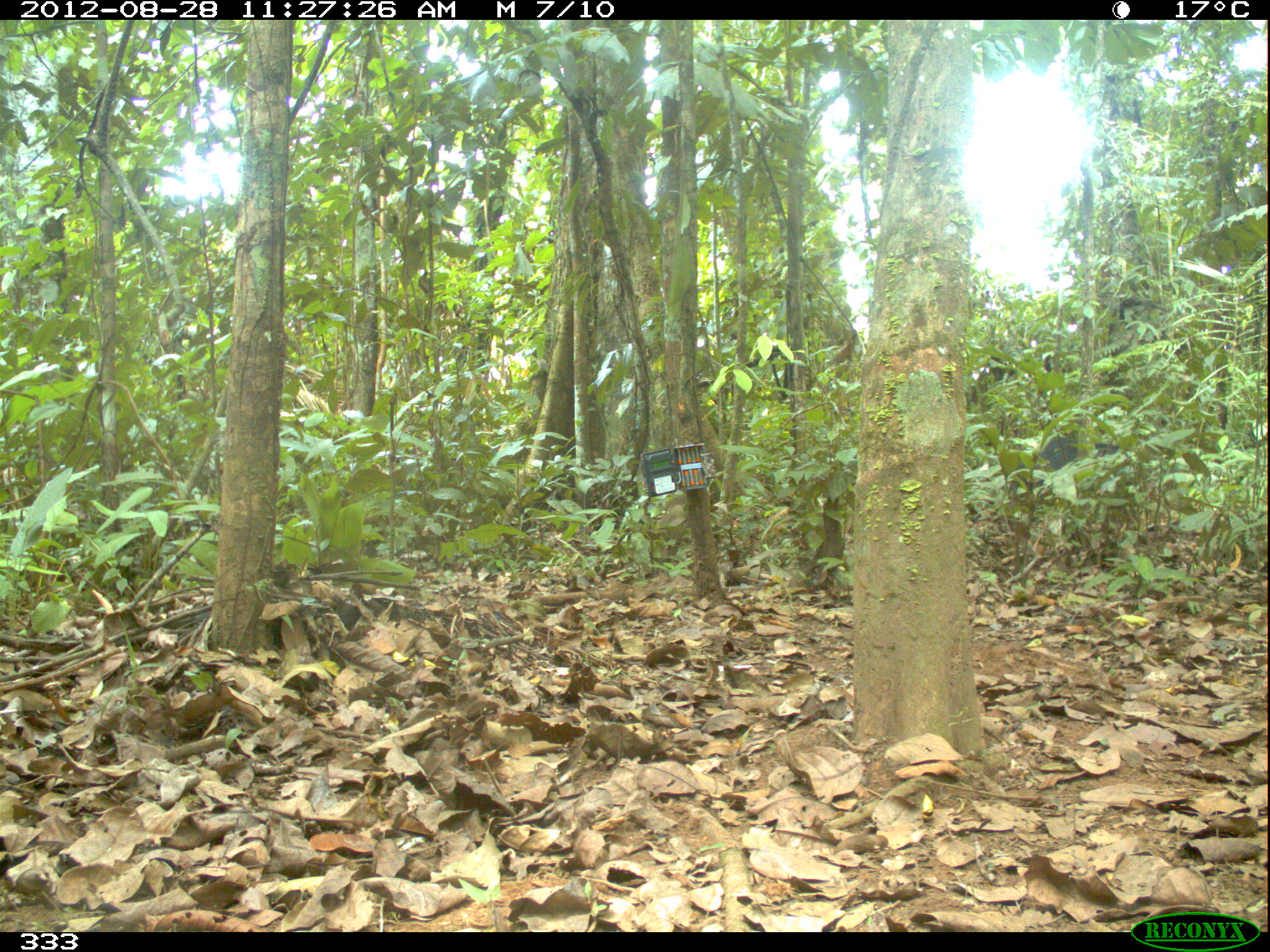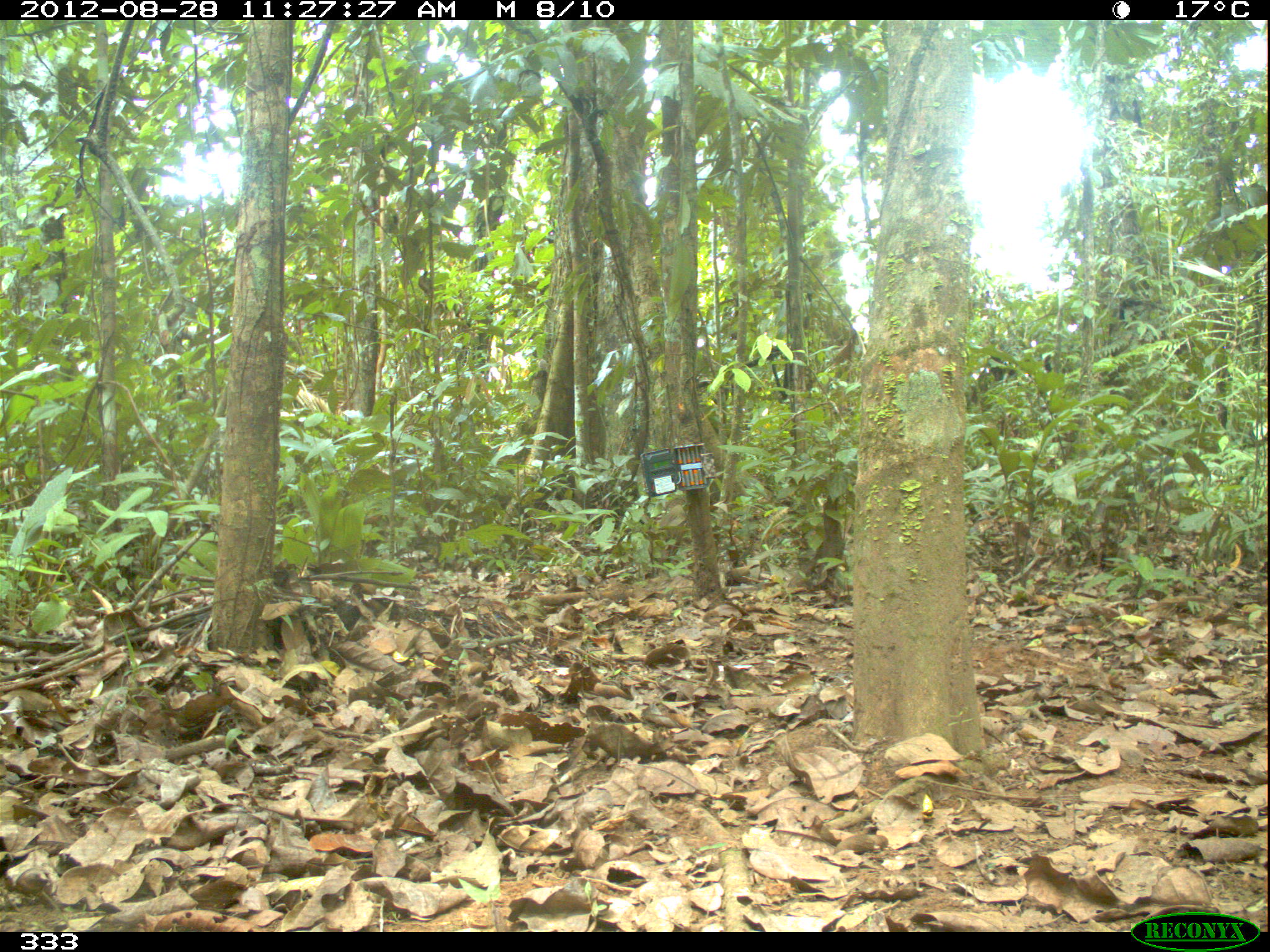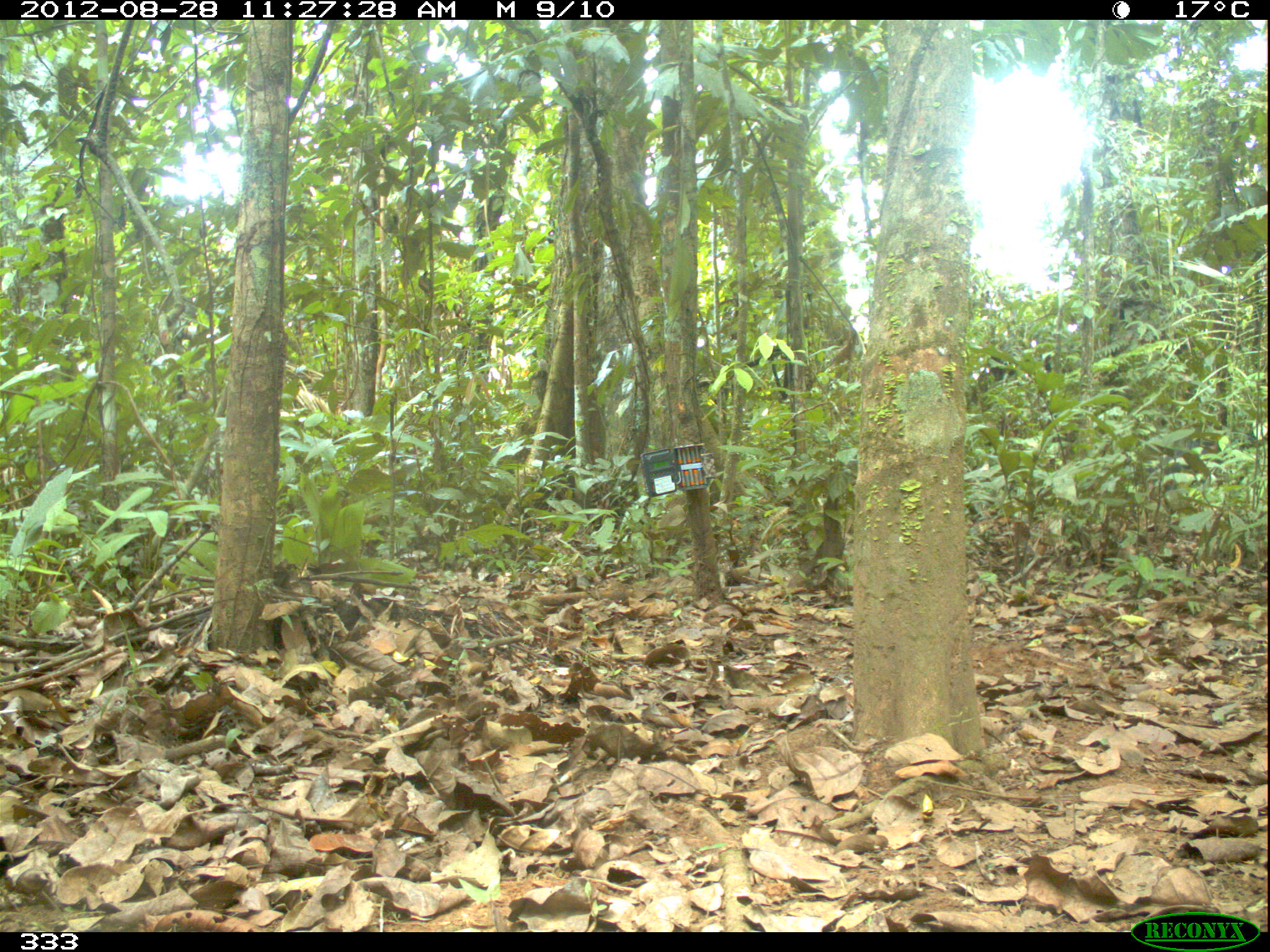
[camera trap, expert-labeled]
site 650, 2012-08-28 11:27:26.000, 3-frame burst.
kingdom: Animalia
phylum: Chordata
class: Mammalia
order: Artiodactyla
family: Tayassuidae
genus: Tayassu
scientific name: Tayassu pecari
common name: white-lipped peccary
Tayassu pecari (white-lipped peccary).